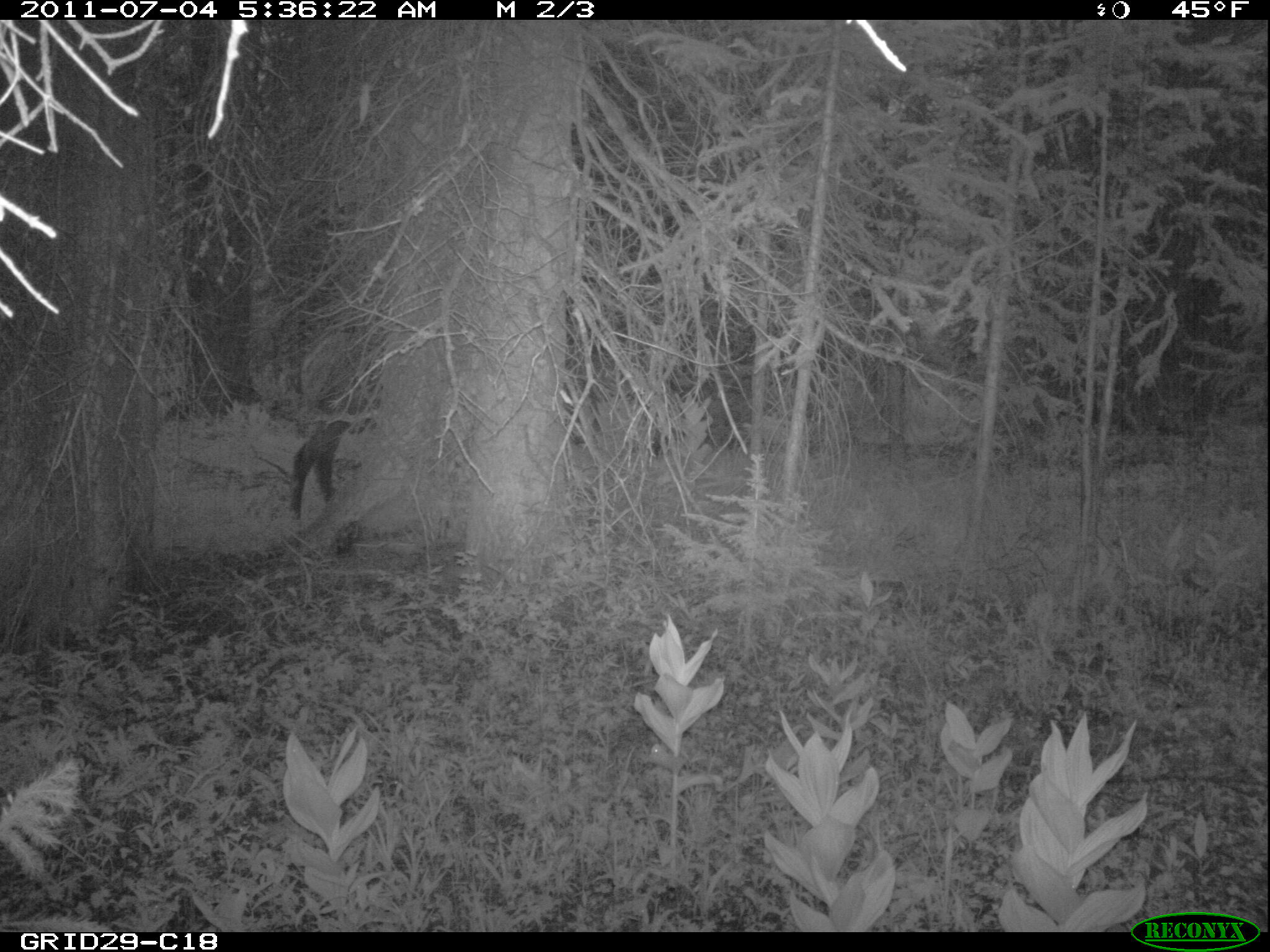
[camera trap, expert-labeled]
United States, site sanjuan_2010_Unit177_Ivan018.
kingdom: Animalia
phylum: Chordata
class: Mammalia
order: Artiodactyla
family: Cervidae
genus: Cervus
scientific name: Cervus elaphus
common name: red deer